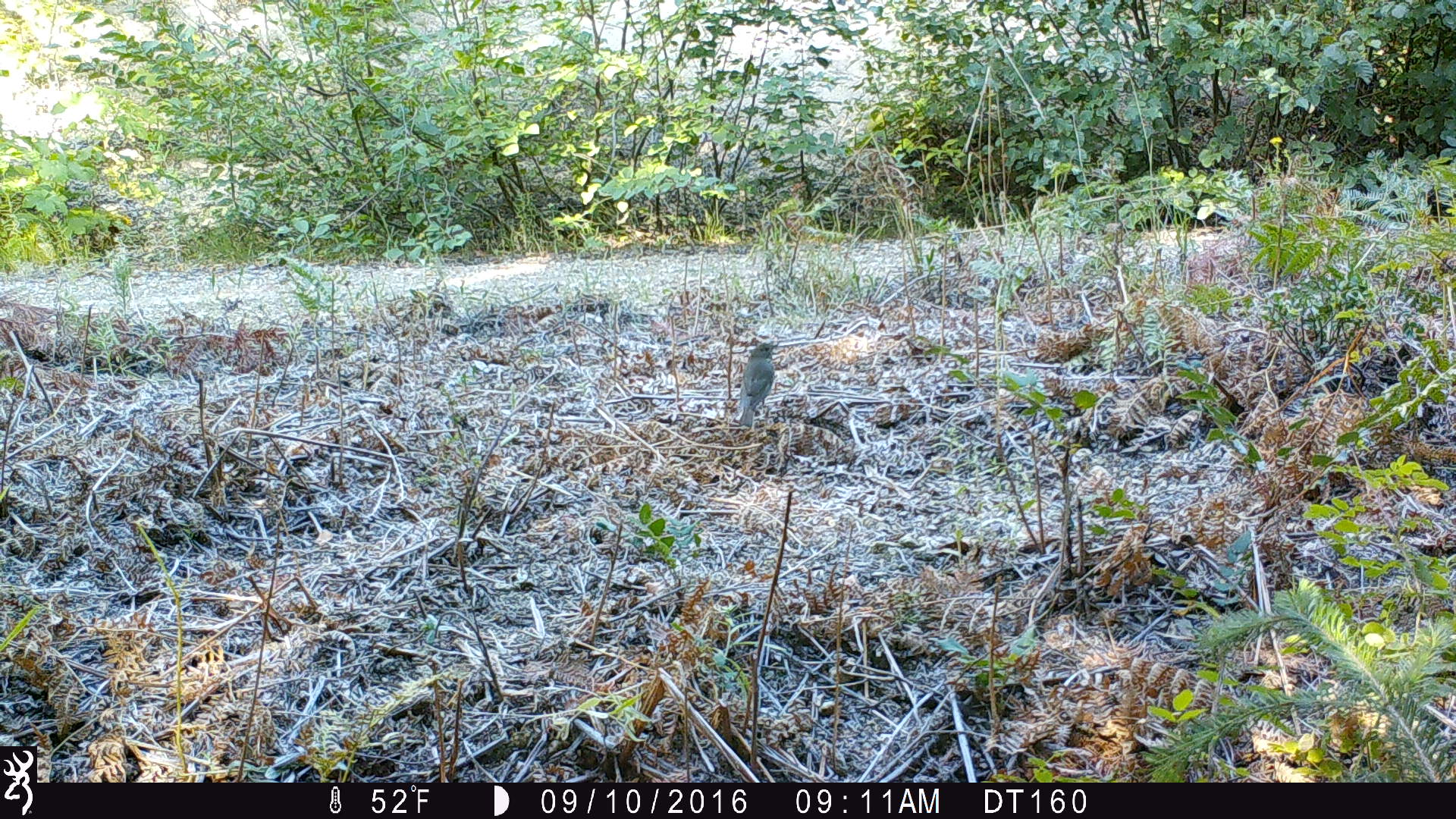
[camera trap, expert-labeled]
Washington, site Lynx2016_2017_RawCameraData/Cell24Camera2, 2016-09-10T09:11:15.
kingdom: Animalia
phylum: Chordata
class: Aves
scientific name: Aves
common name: birds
Aves (birds). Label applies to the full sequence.